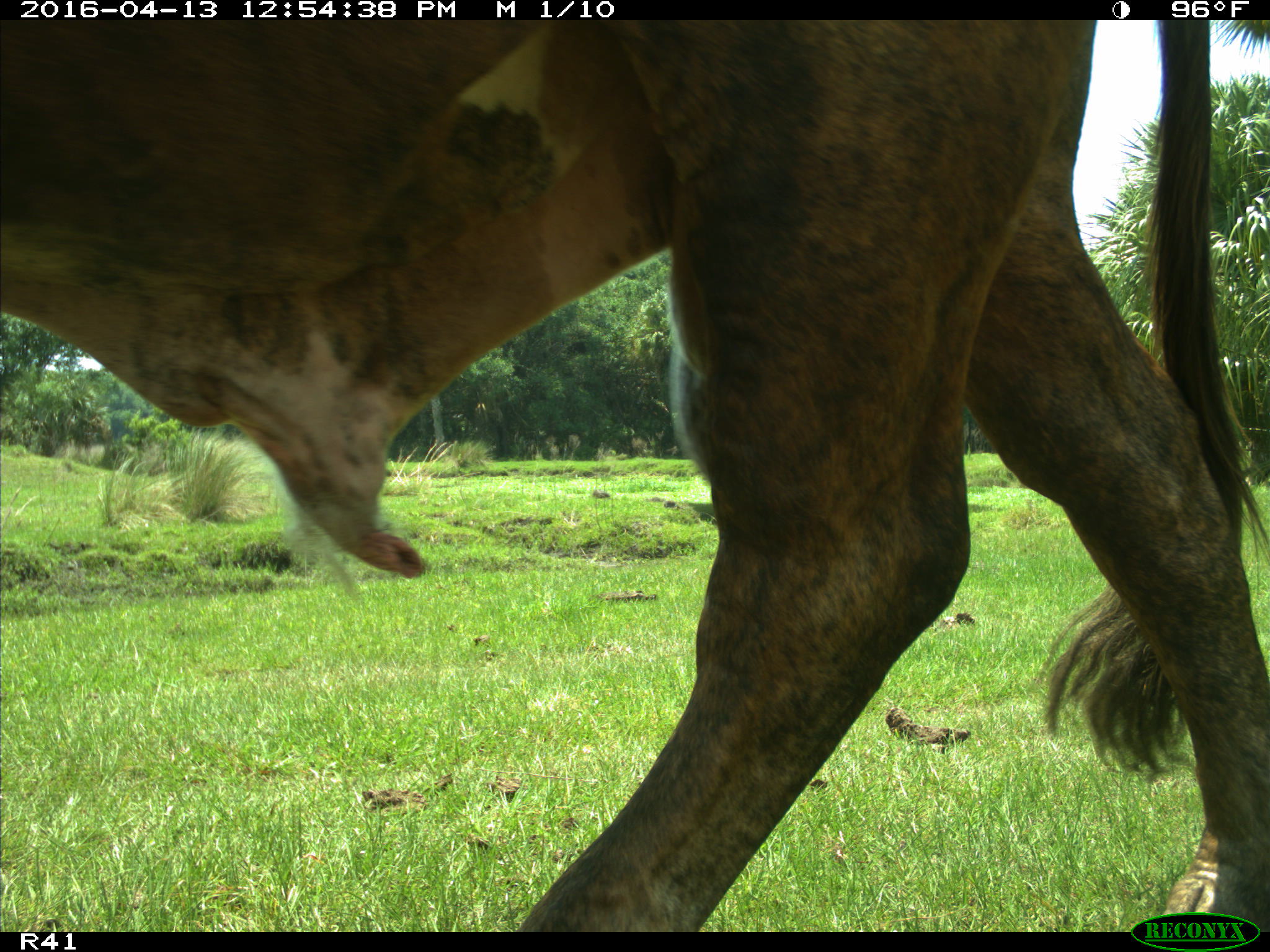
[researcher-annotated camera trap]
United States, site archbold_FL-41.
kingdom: Animalia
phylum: Chordata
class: Mammalia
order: Artiodactyla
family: Bovidae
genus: Bos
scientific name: Bos taurus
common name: domestic cow